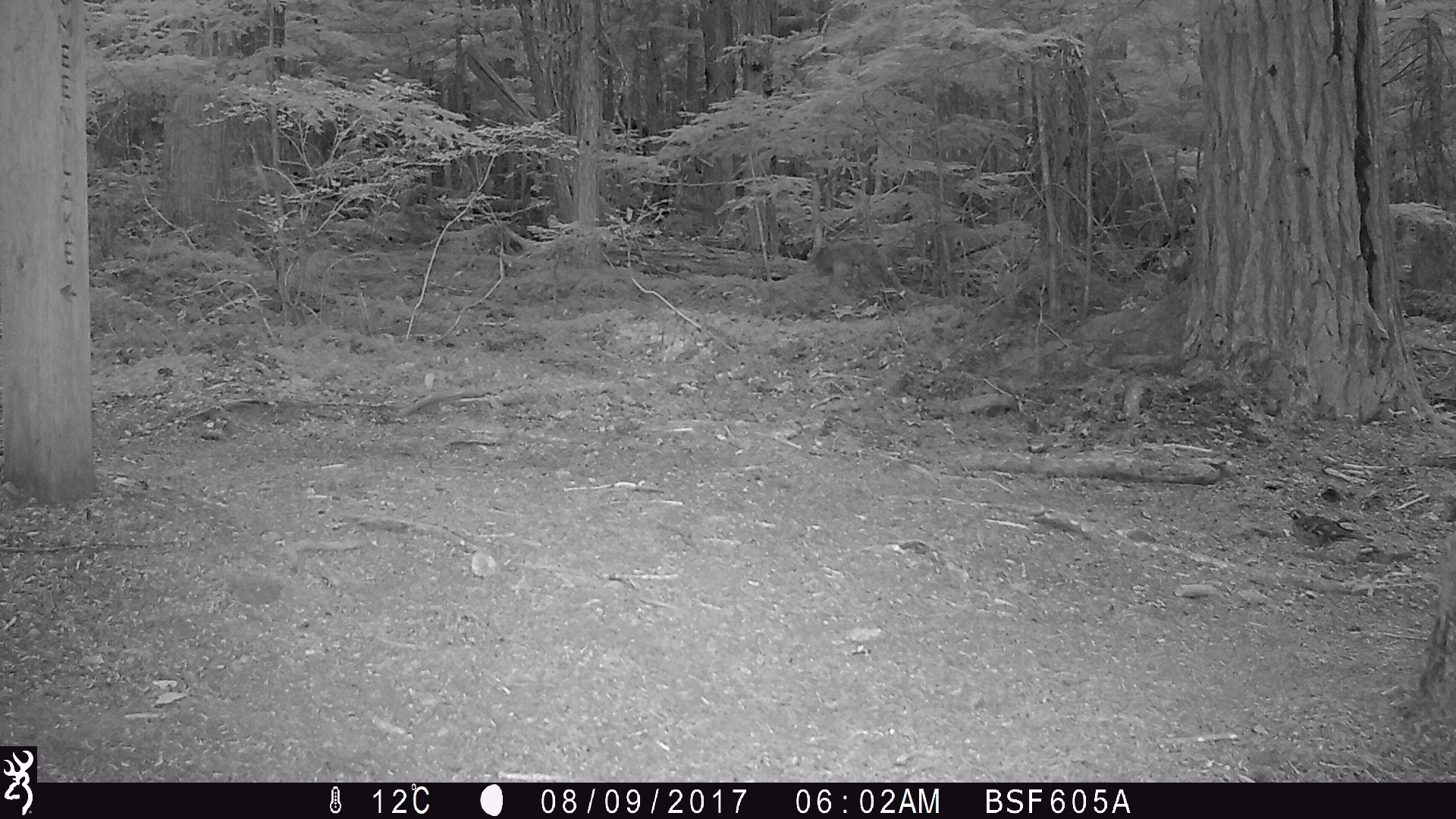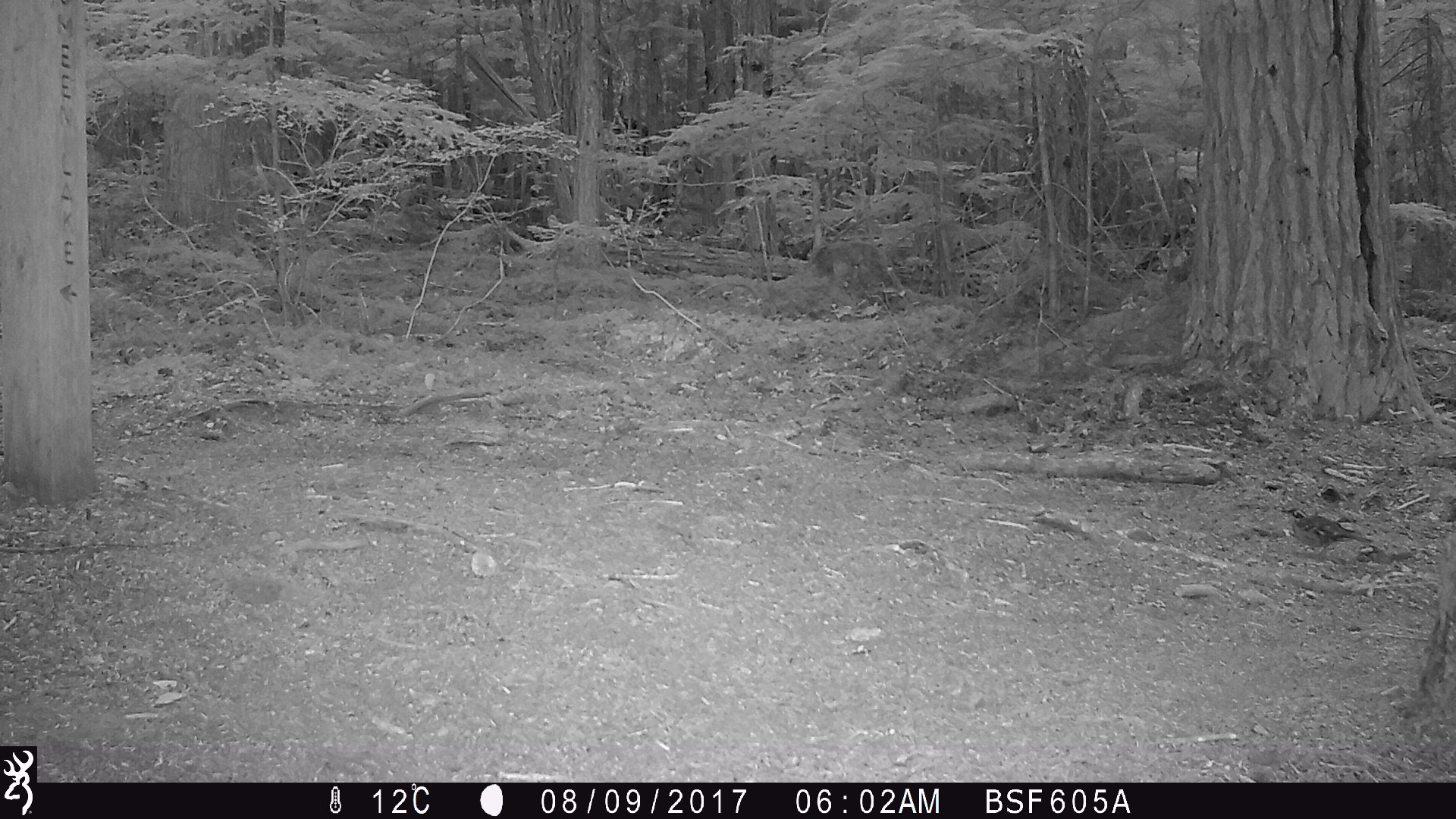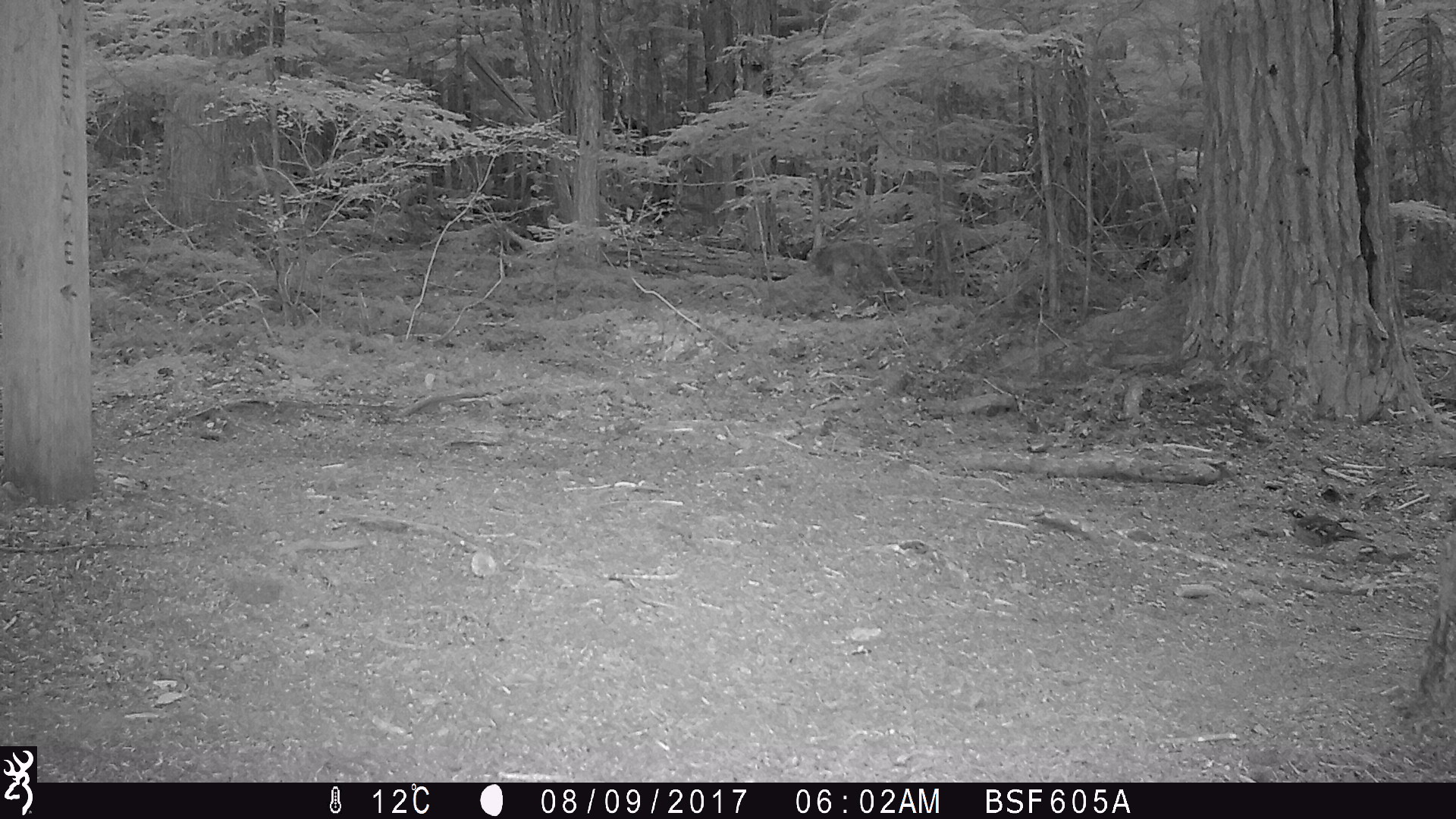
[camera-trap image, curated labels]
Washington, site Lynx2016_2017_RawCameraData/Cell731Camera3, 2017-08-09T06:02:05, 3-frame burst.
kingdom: Animalia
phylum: Chordata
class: Aves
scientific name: Aves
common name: birds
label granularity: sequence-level